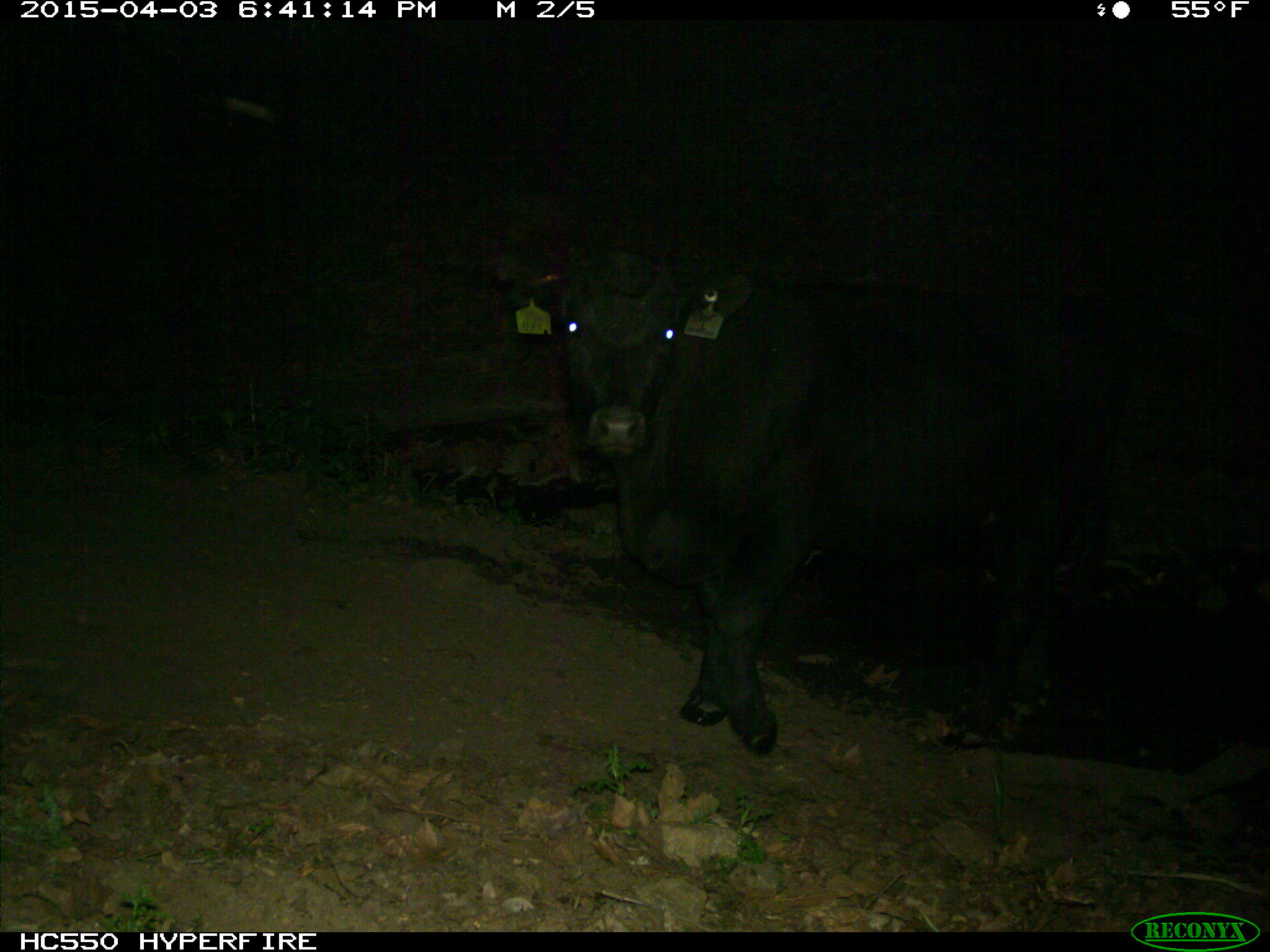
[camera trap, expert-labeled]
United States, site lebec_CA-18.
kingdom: Animalia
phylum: Chordata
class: Mammalia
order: Artiodactyla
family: Bovidae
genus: Bos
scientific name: Bos taurus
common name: domestic cow